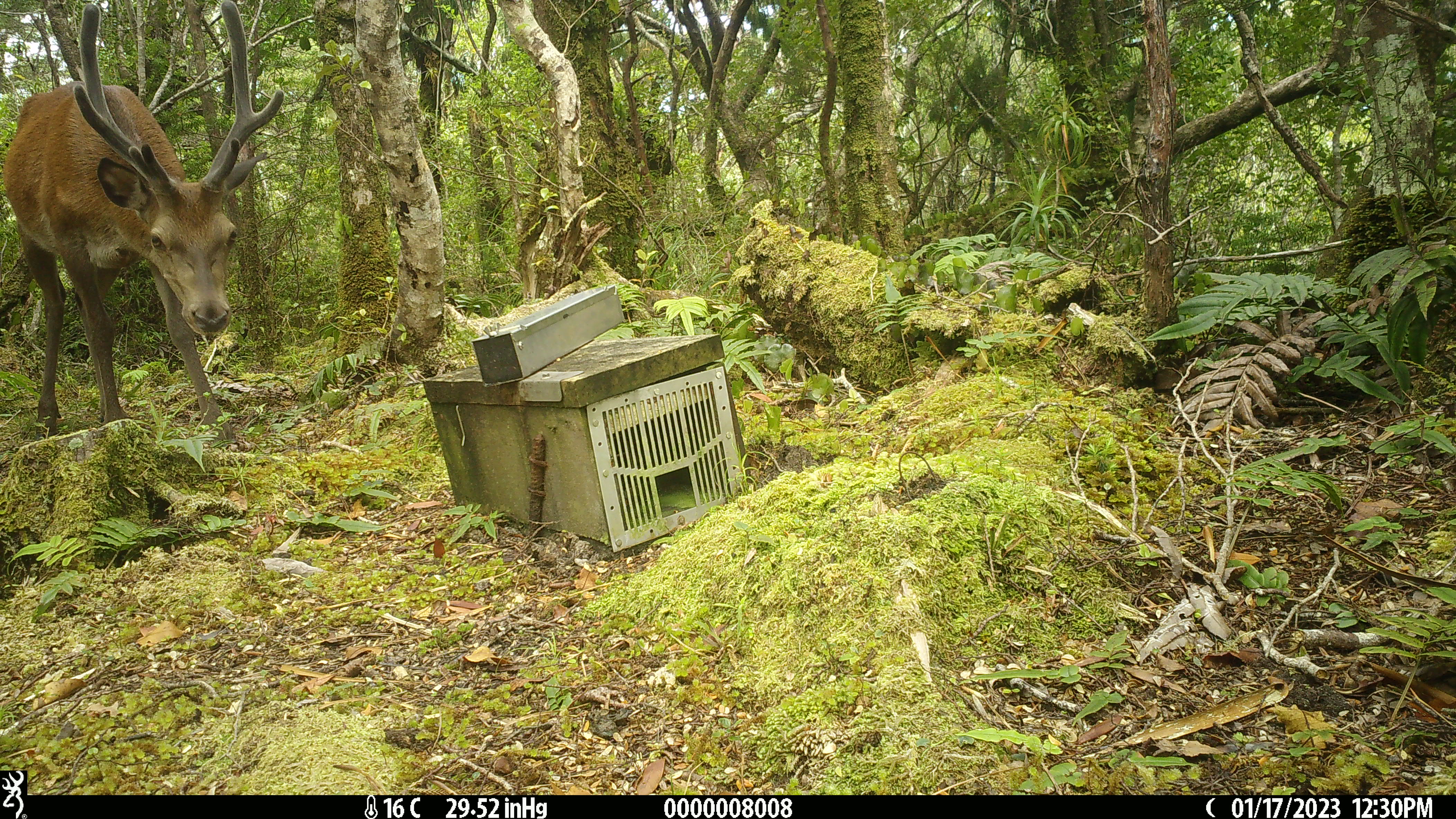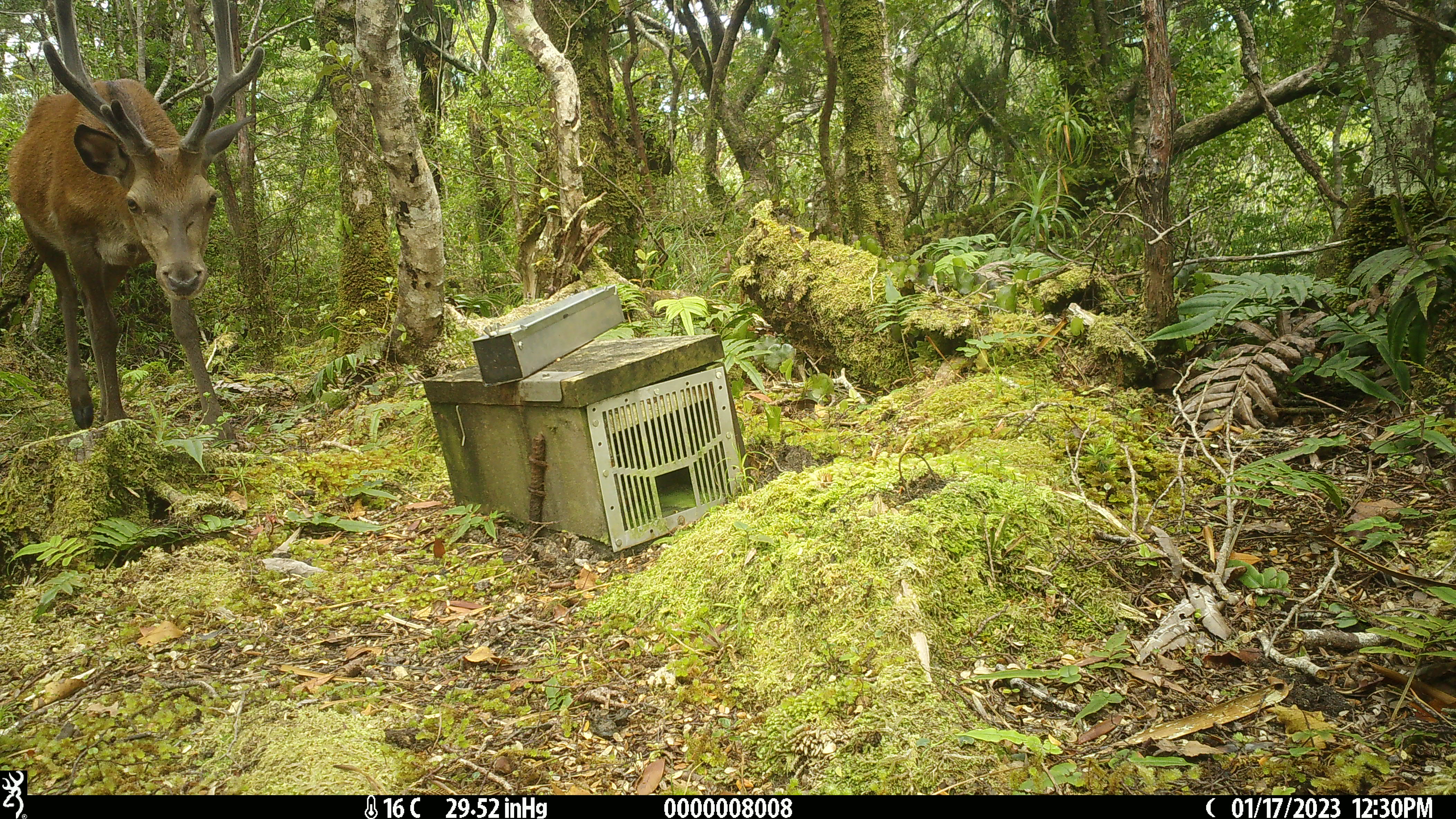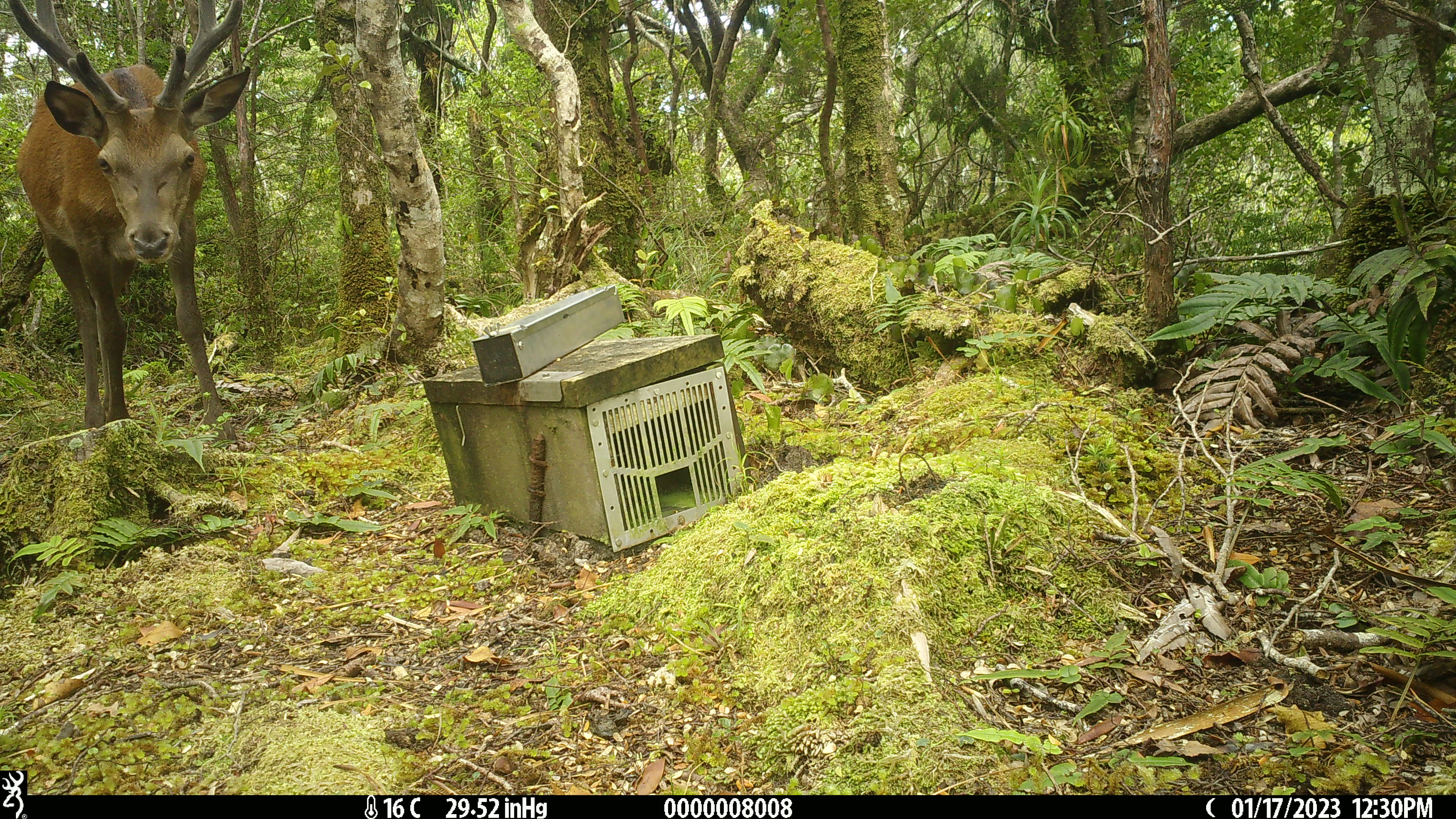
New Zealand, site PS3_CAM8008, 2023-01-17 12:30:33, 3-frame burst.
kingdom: Animalia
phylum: Chordata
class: Mammalia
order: Artiodactyla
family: Cervidae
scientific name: Cervidae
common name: deer